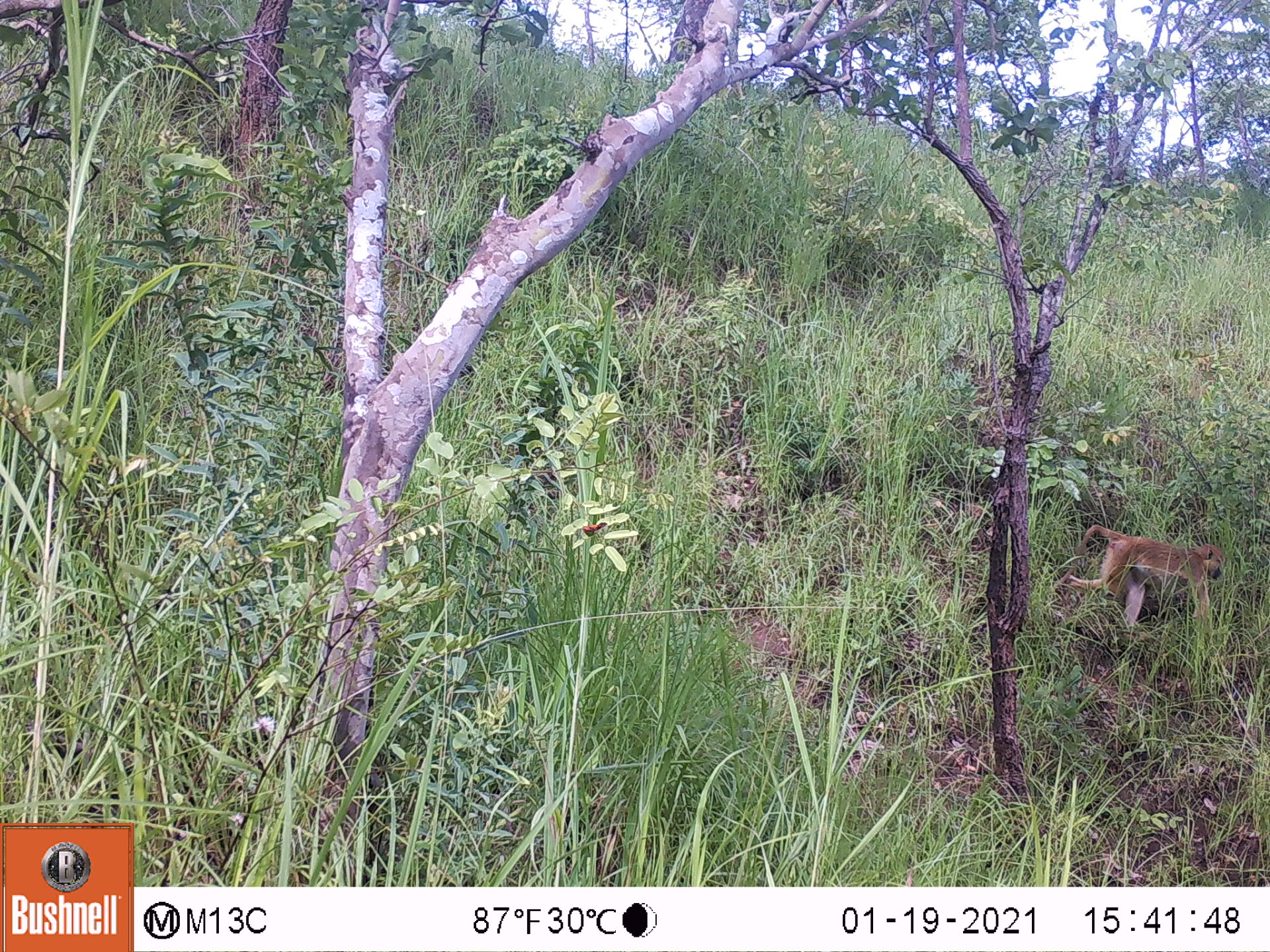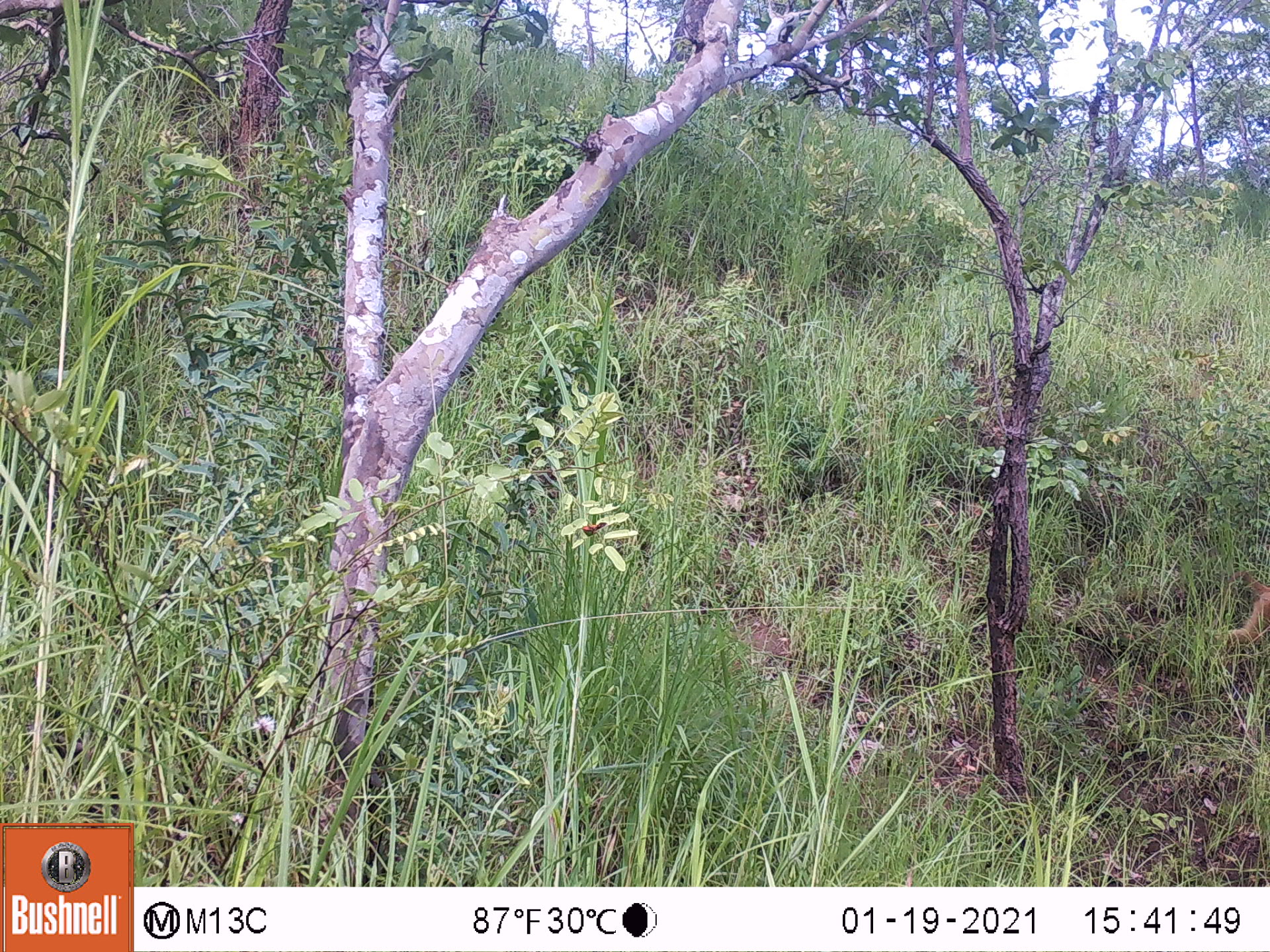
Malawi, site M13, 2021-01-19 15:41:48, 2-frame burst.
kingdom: Animalia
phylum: Chordata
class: Mammalia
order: Primates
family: Cercopithecidae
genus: Papio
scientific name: Papio cynocephalus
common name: yellow baboon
Yellow baboon (Papio cynocephalus), count 1.